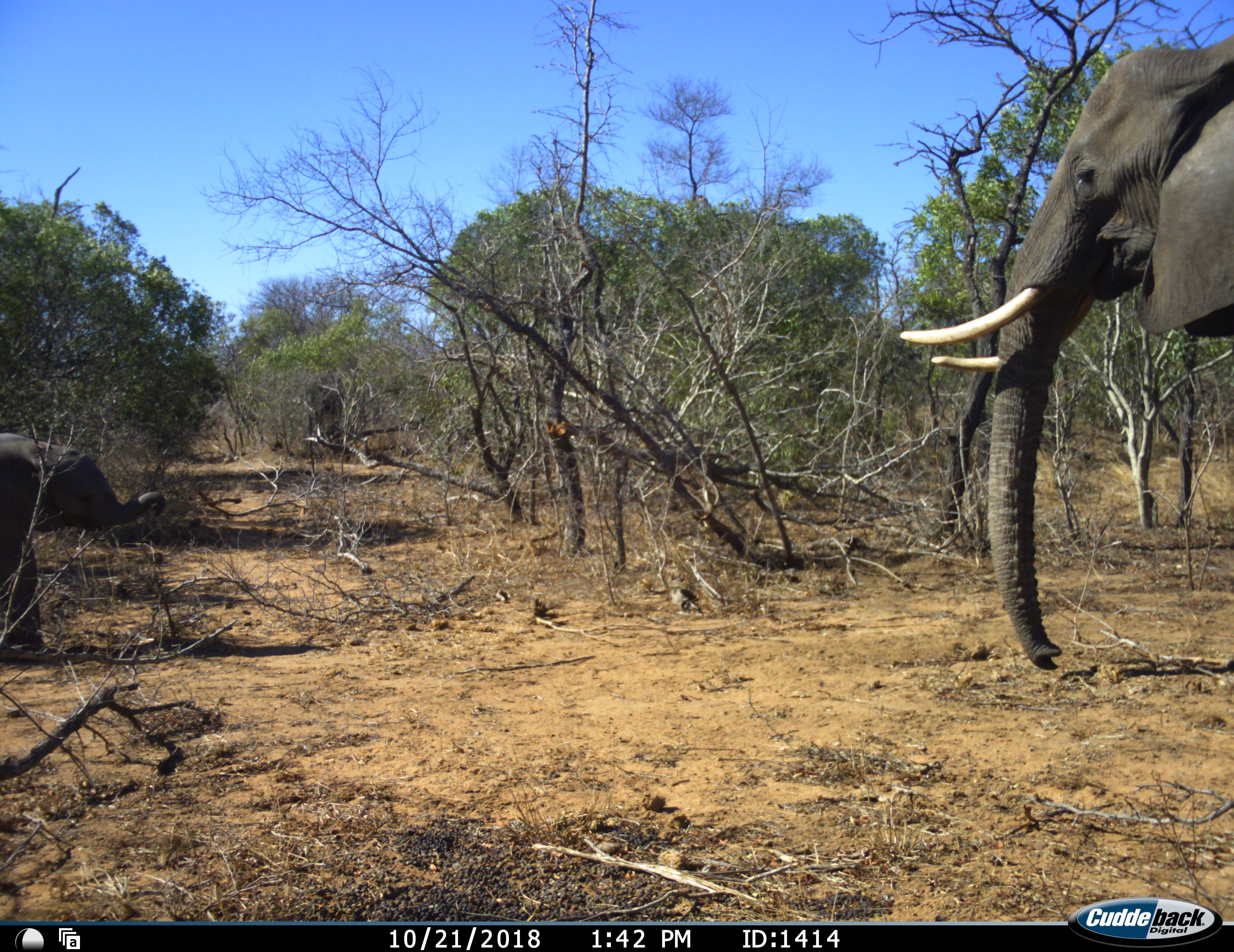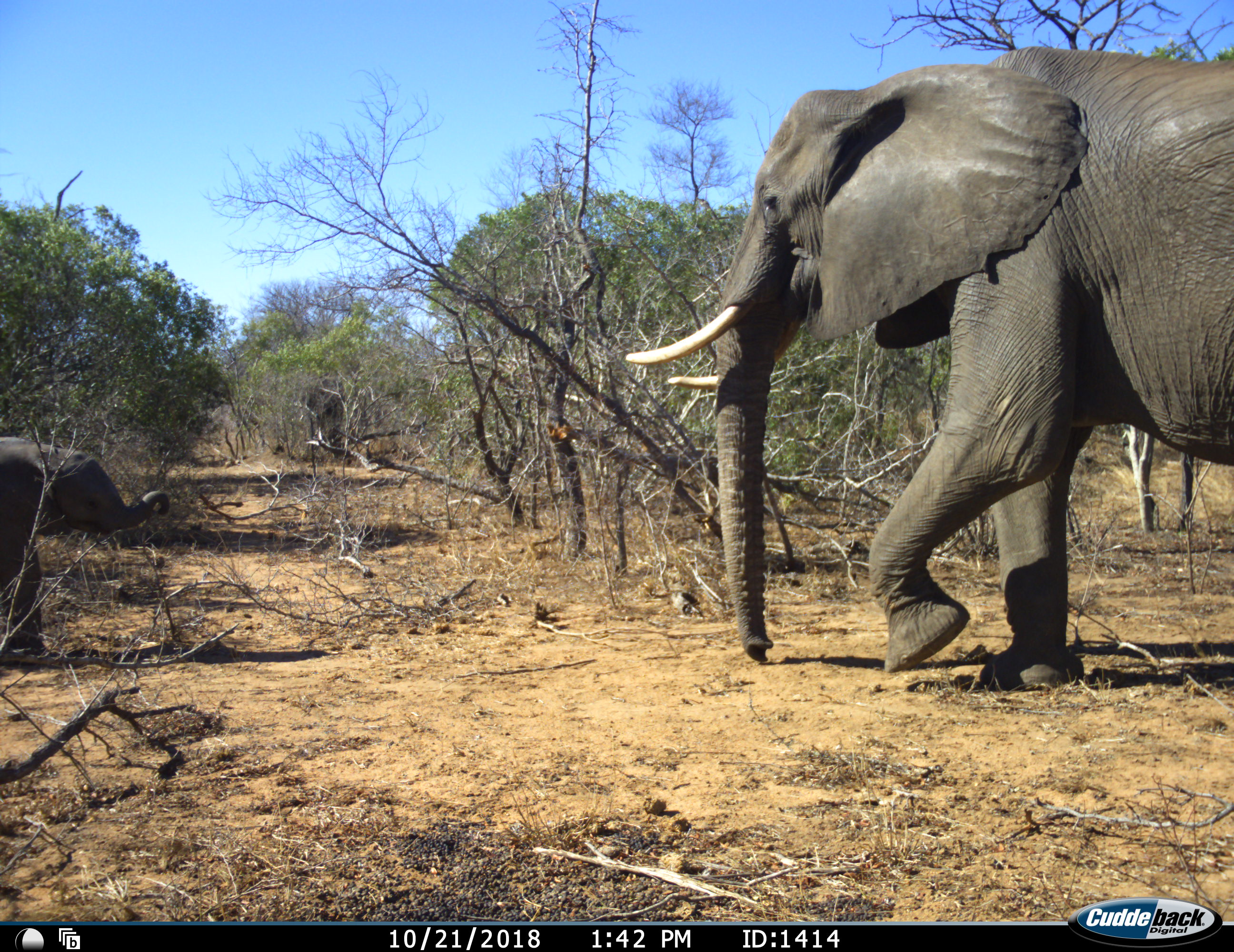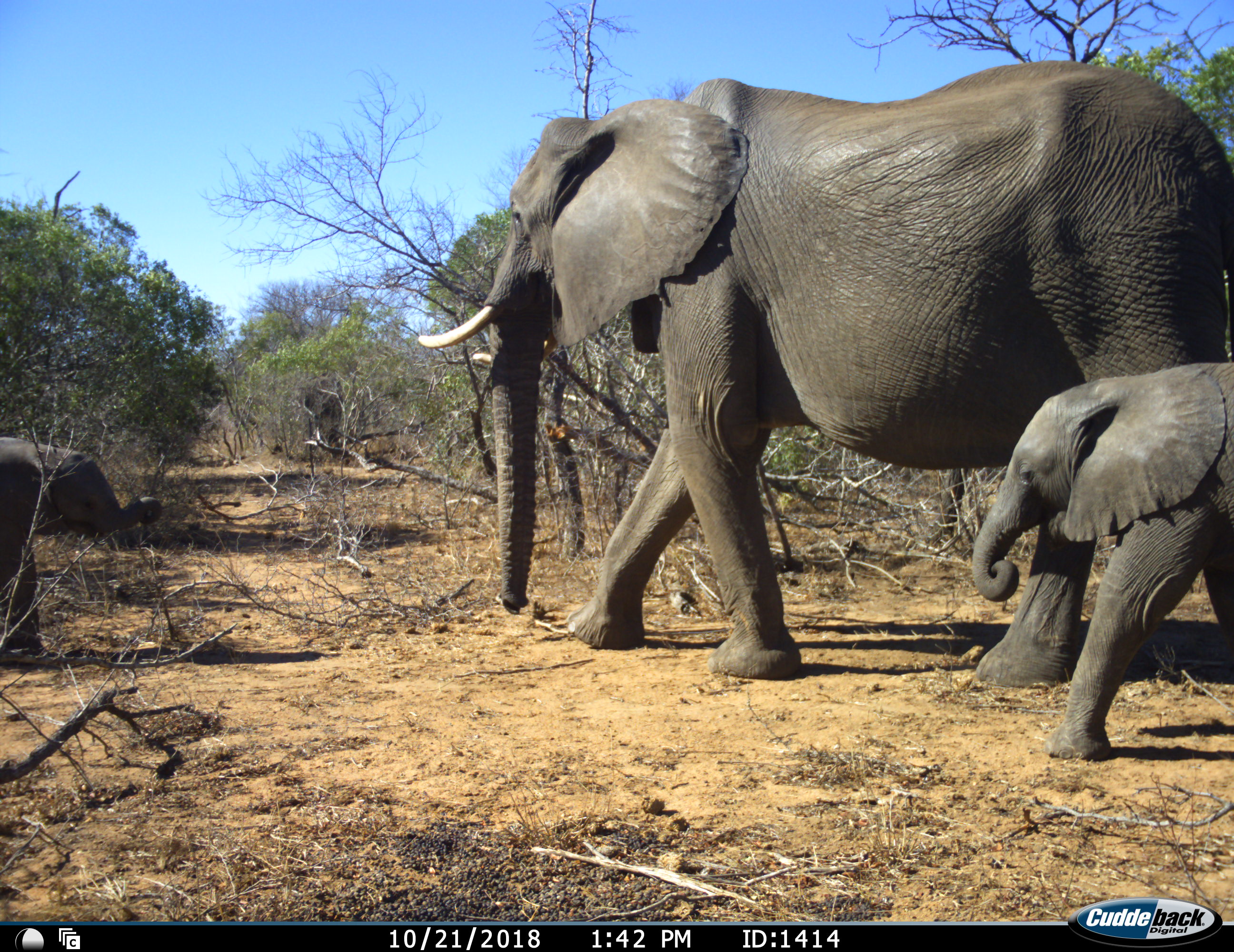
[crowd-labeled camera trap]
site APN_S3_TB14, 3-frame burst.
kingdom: Animalia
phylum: Chordata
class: Mammalia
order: Proboscidea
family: Elephantidae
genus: Loxodonta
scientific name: Loxodonta africana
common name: african bush elephant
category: elephant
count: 3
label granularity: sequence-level